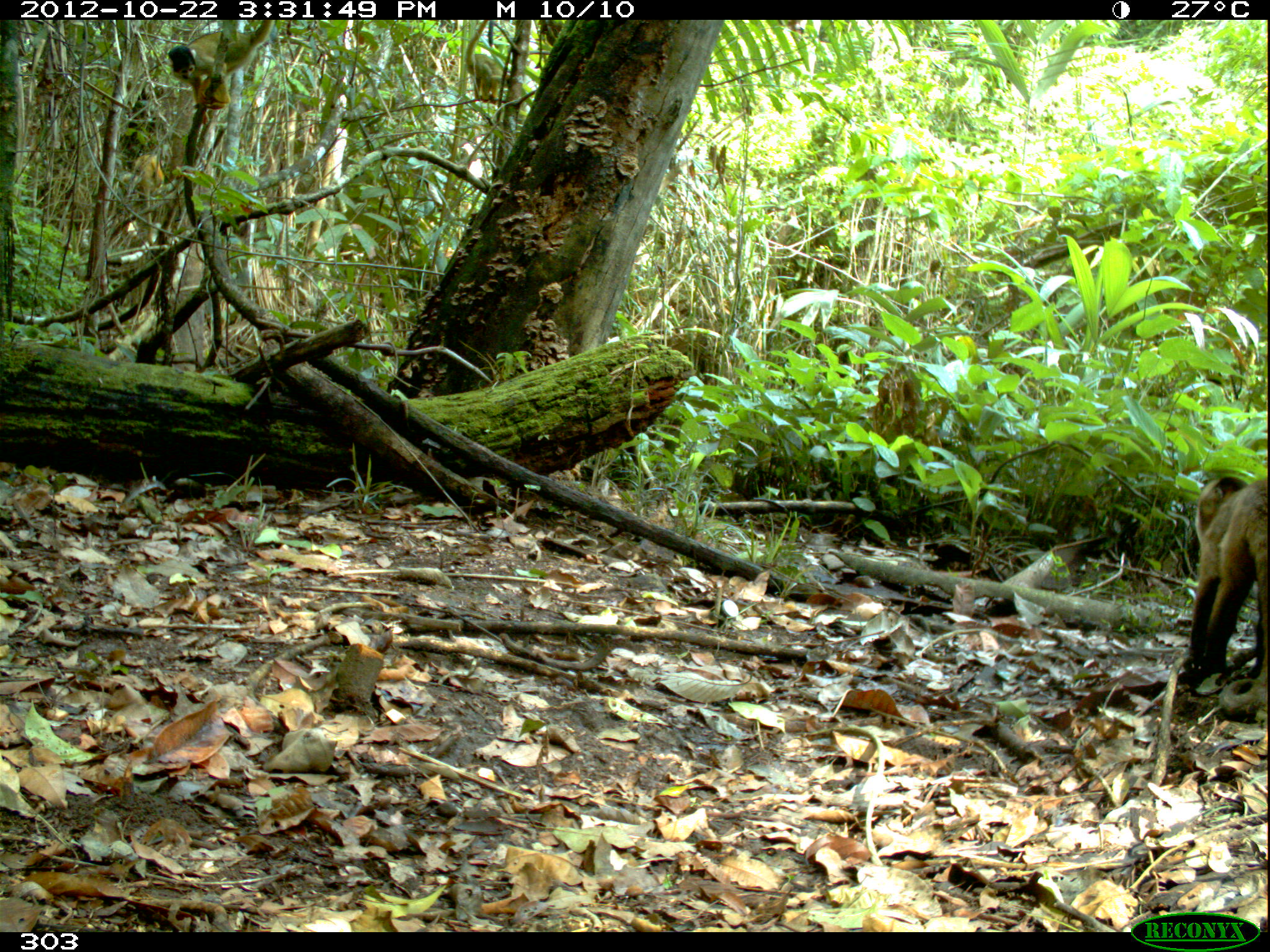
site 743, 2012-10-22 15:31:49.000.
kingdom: Animalia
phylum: Chordata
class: Mammalia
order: Primates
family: Cebidae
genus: Sapajus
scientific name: Sapajus apella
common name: tufted capuchin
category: cebus apella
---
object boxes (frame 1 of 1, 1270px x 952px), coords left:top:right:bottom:
cebus apella: 1189:474:1268:685